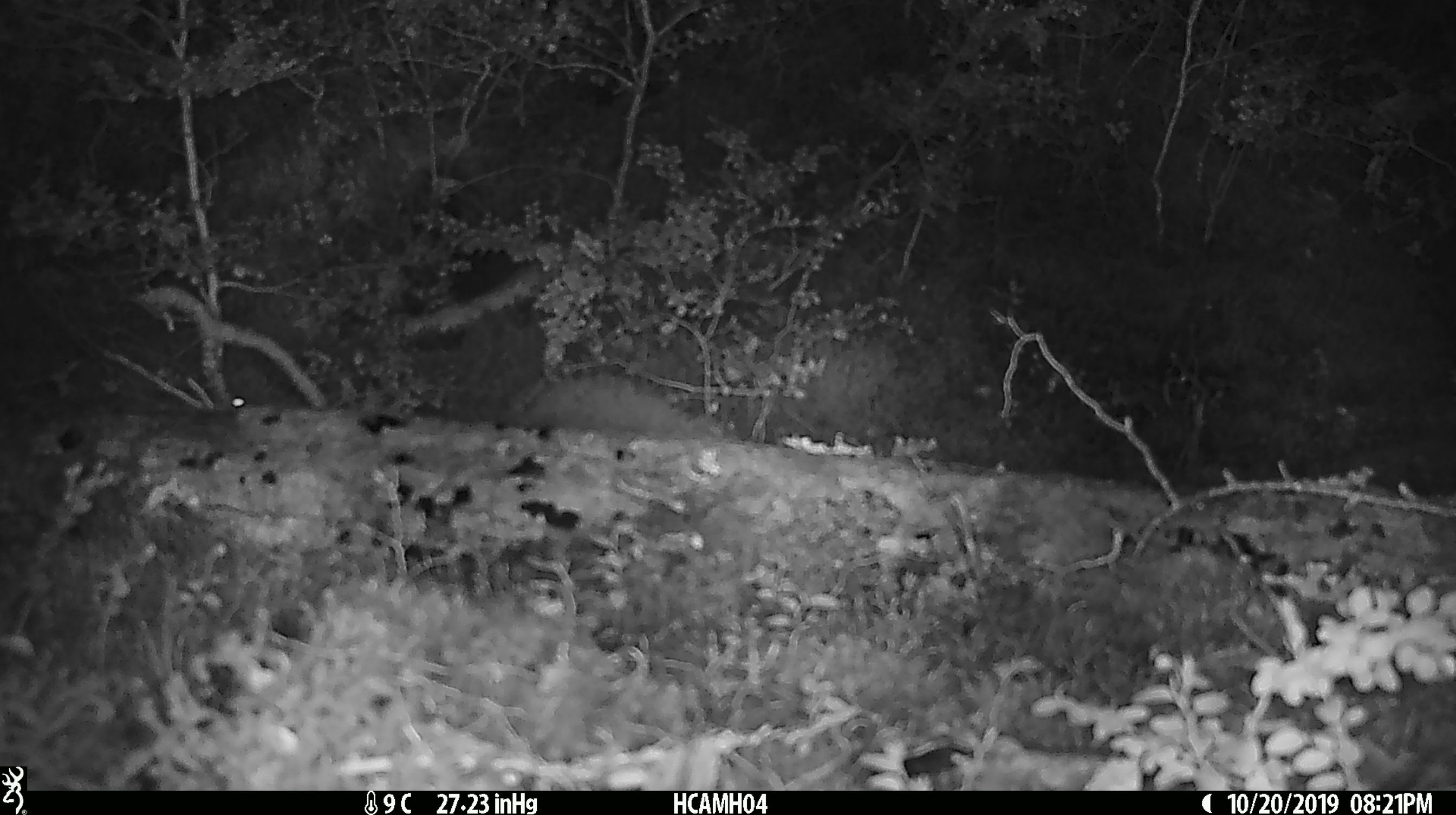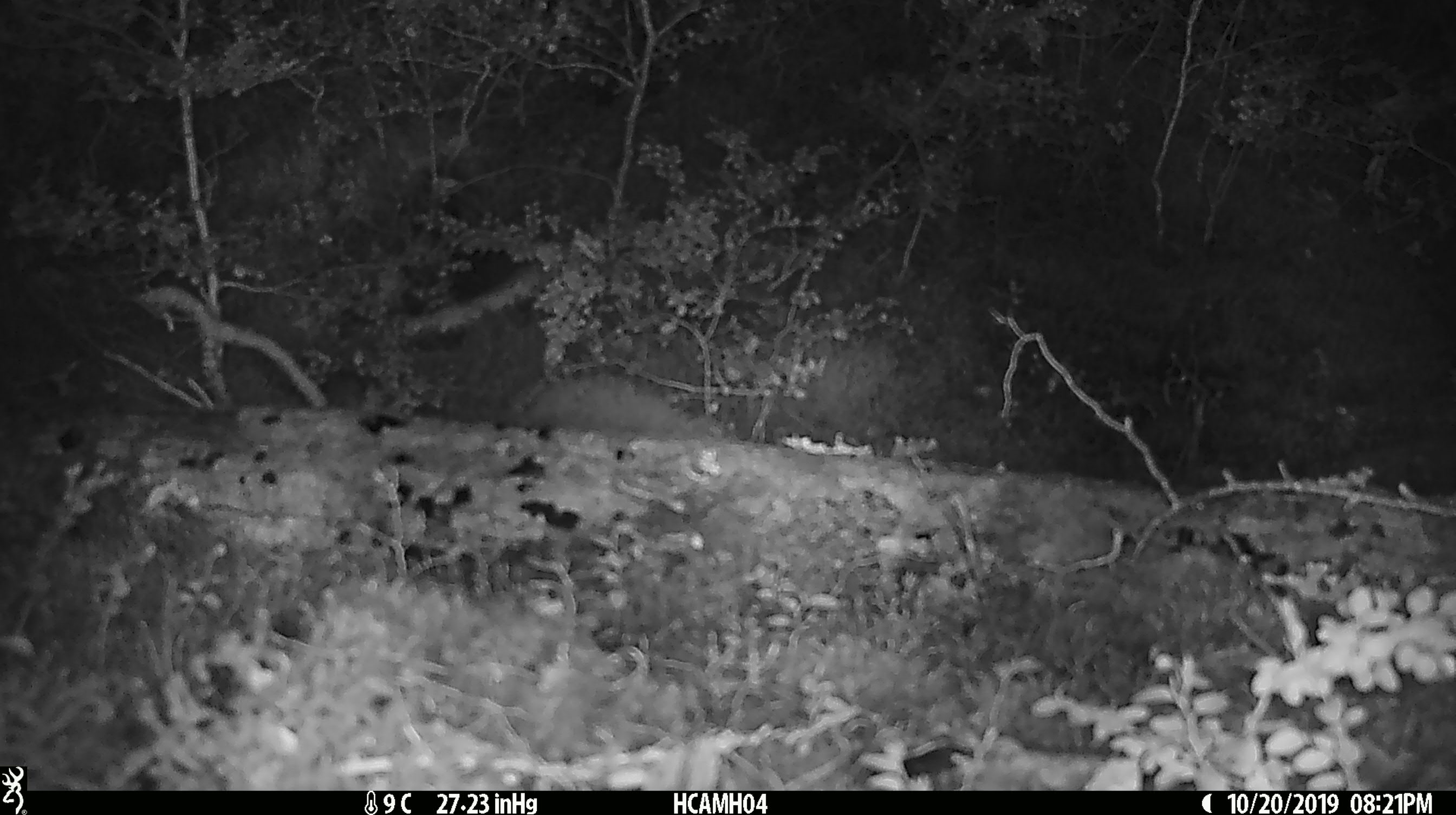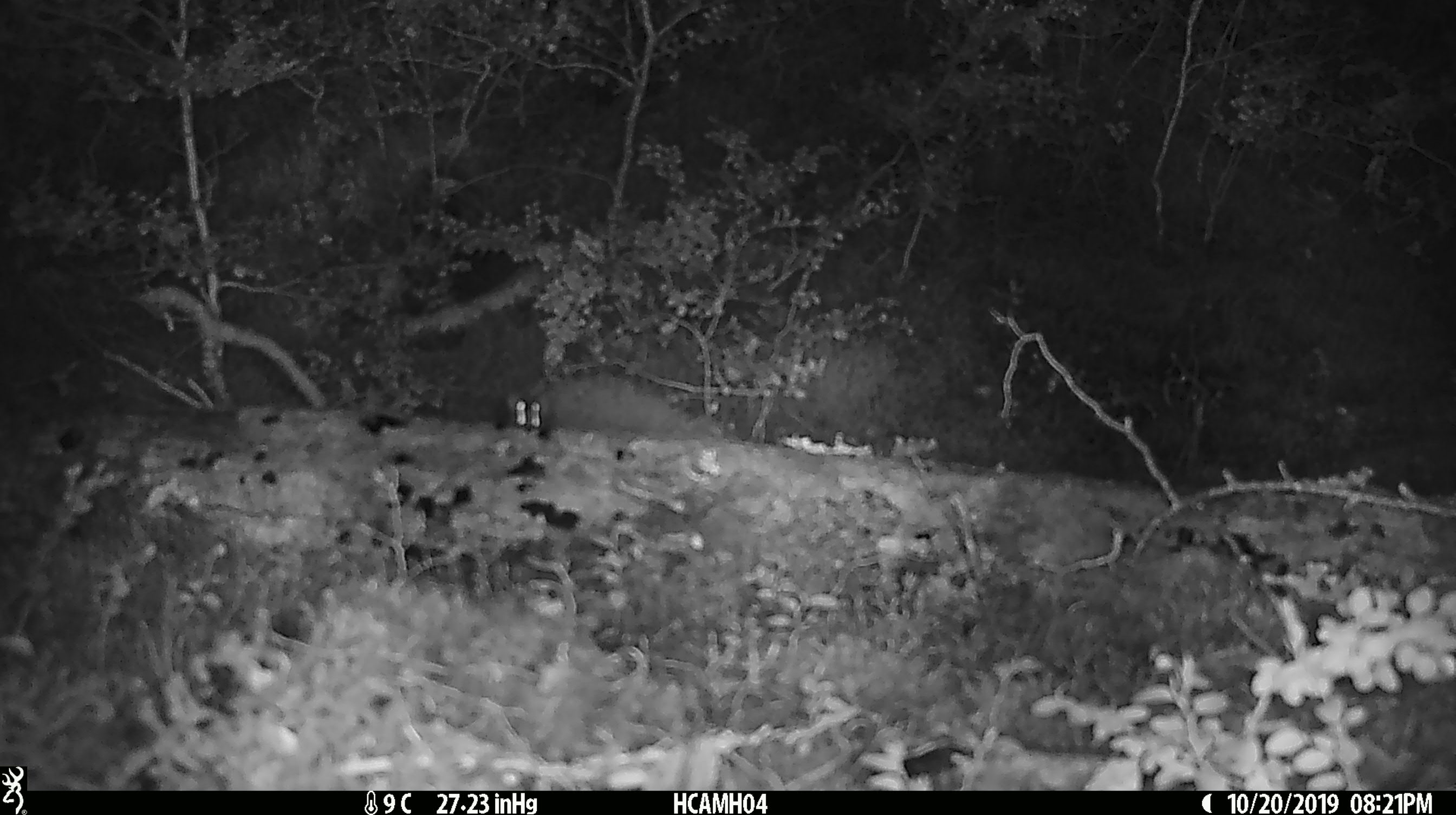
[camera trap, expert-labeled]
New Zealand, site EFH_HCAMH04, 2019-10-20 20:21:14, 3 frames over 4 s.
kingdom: Animalia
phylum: Chordata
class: Mammalia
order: Rodentia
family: Muridae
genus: Mus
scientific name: Mus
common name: mouse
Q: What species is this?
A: Mouse (Mus).